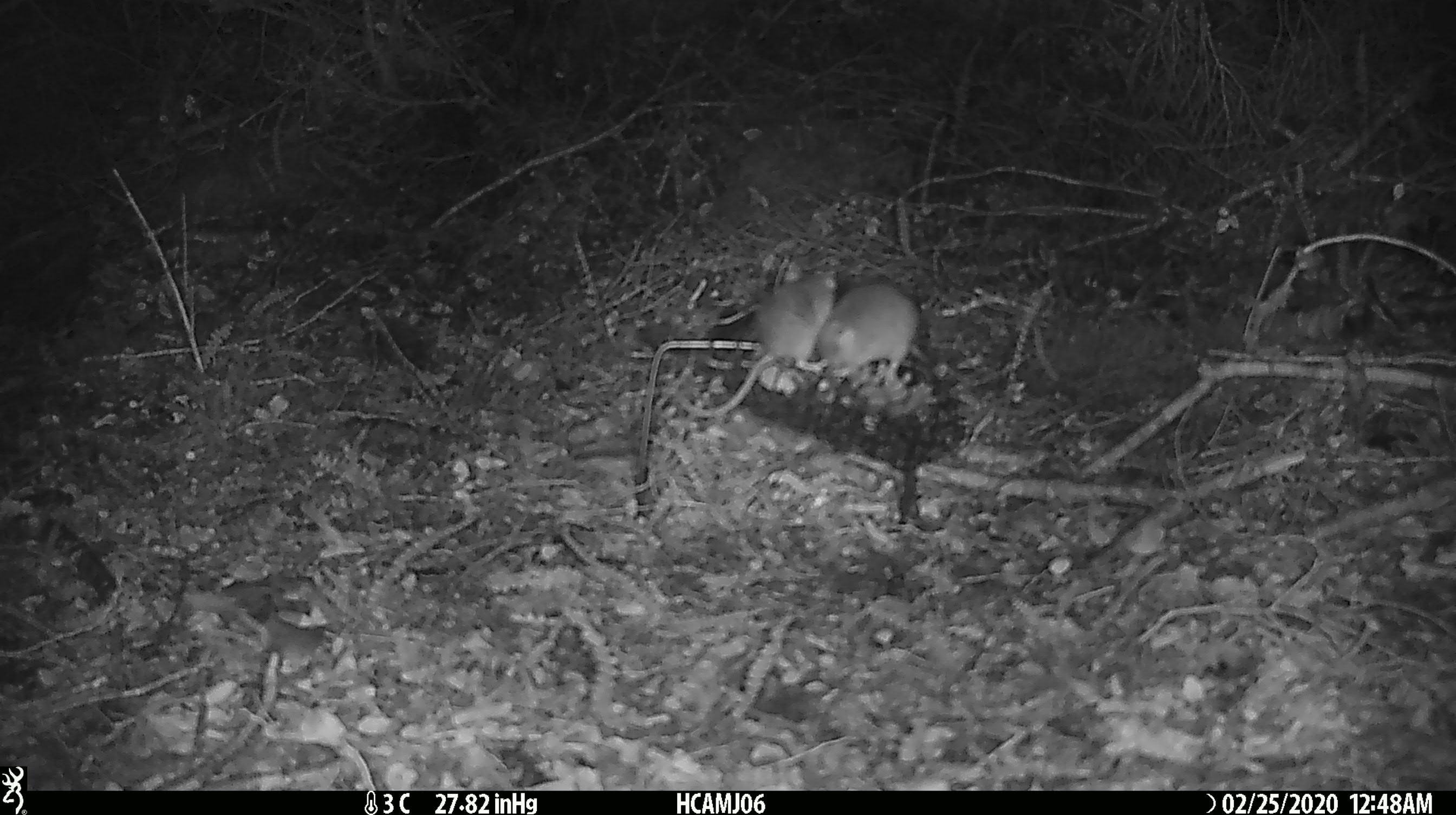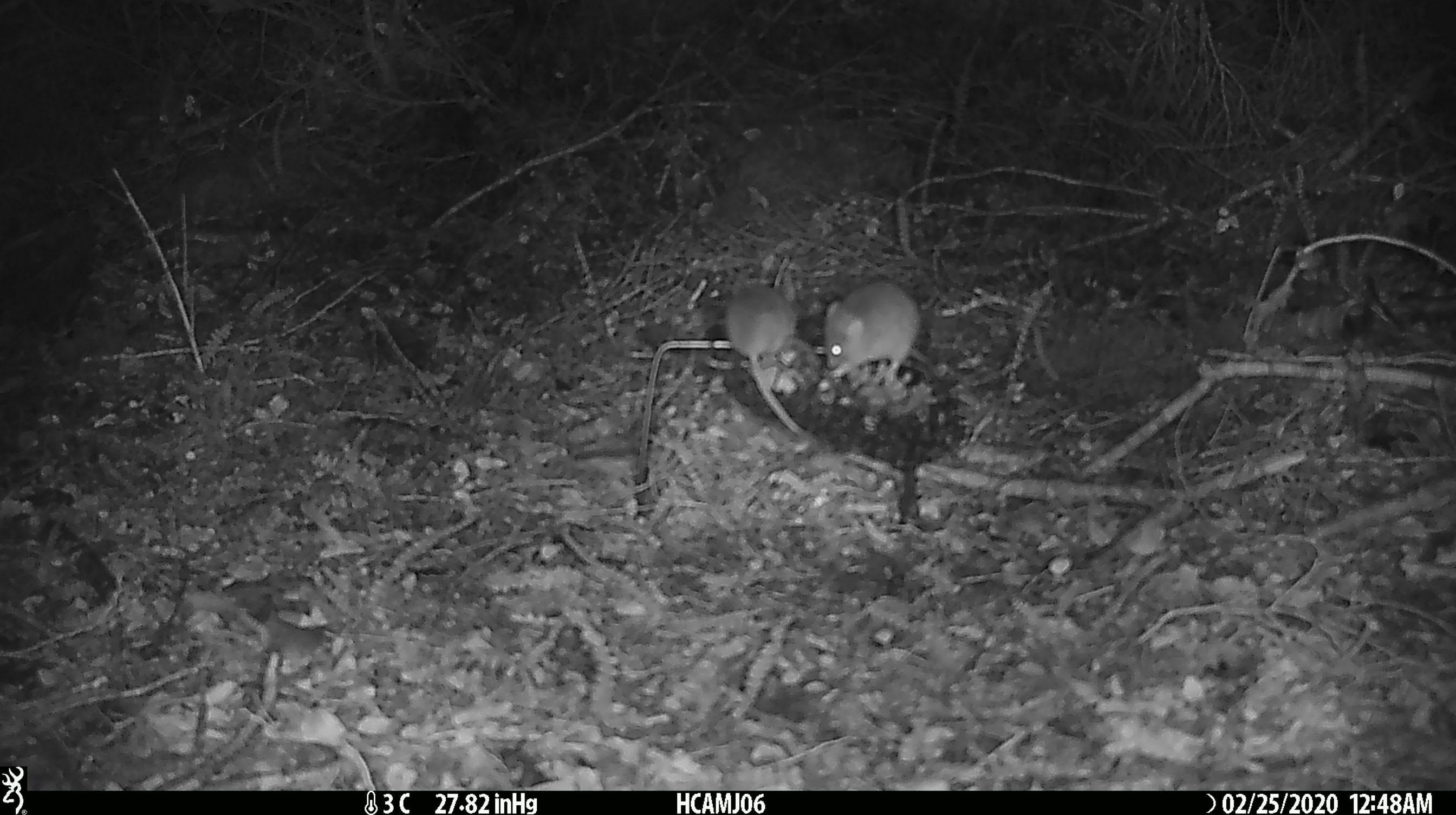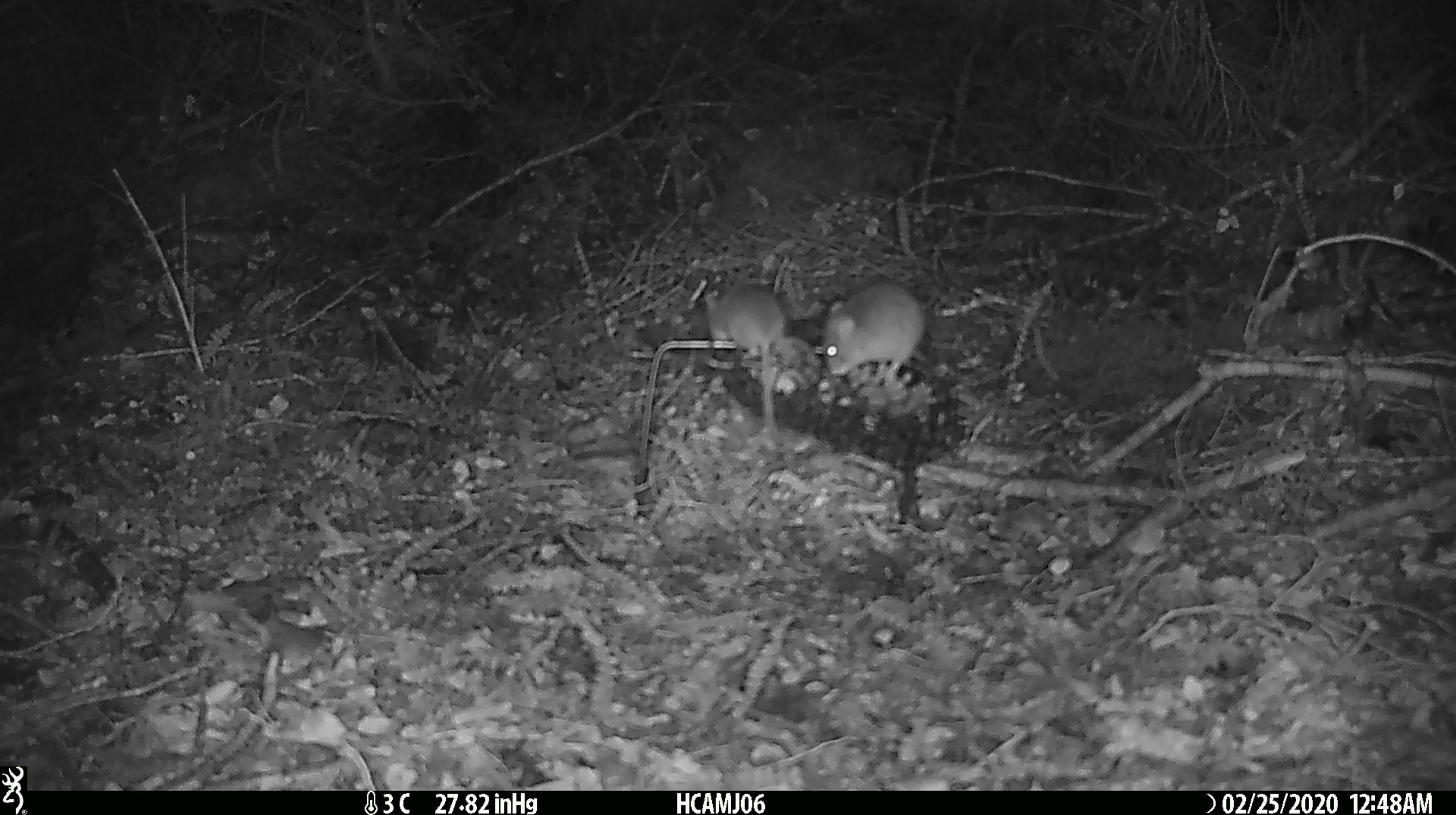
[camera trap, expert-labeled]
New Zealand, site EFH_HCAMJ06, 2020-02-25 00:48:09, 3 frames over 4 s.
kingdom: Animalia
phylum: Chordata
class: Mammalia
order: Rodentia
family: Muridae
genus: Mus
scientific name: Mus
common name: mouse